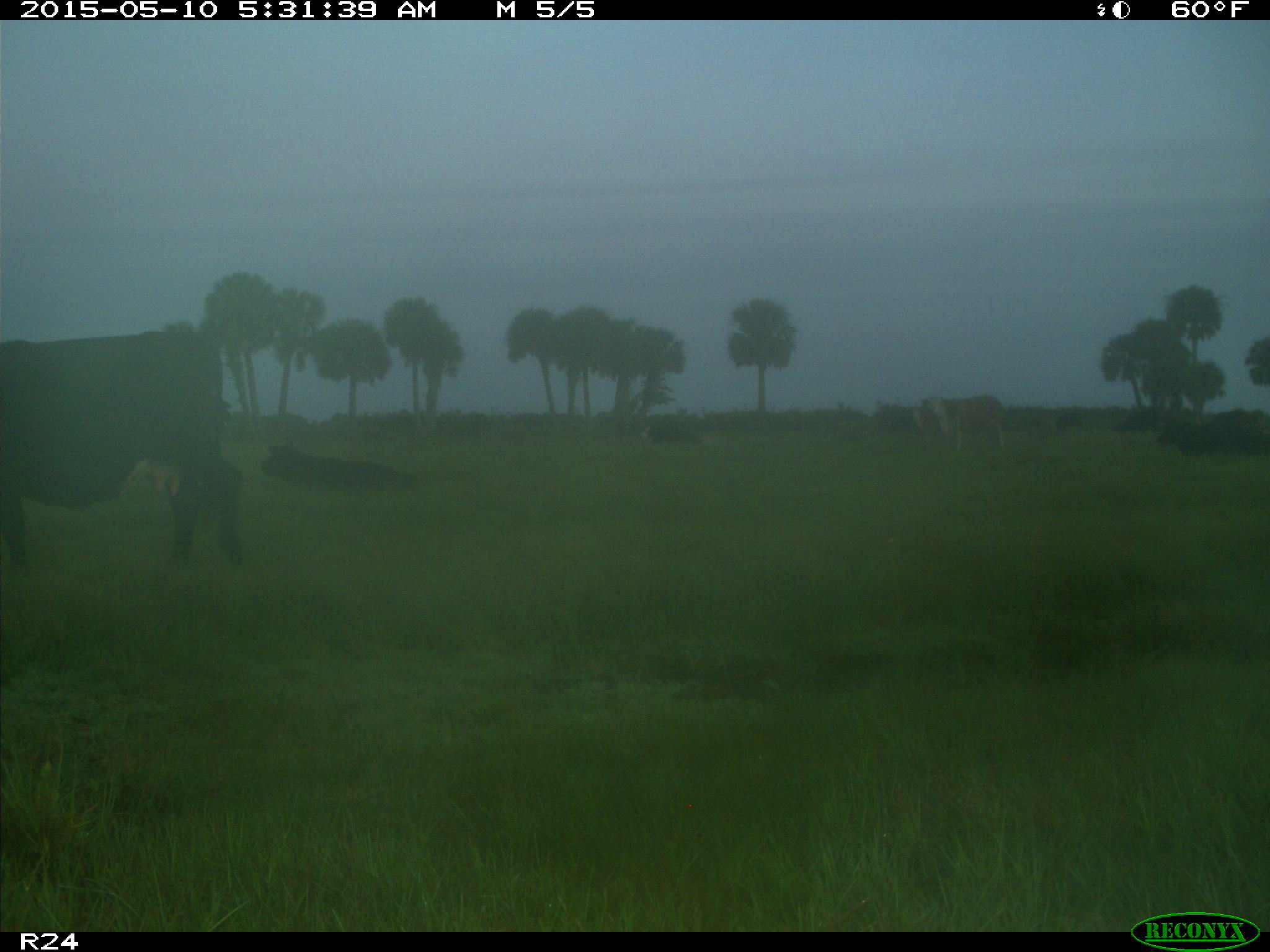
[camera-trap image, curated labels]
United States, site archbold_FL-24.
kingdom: Animalia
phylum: Chordata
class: Mammalia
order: Artiodactyla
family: Bovidae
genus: Bos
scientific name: Bos taurus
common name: domestic cow